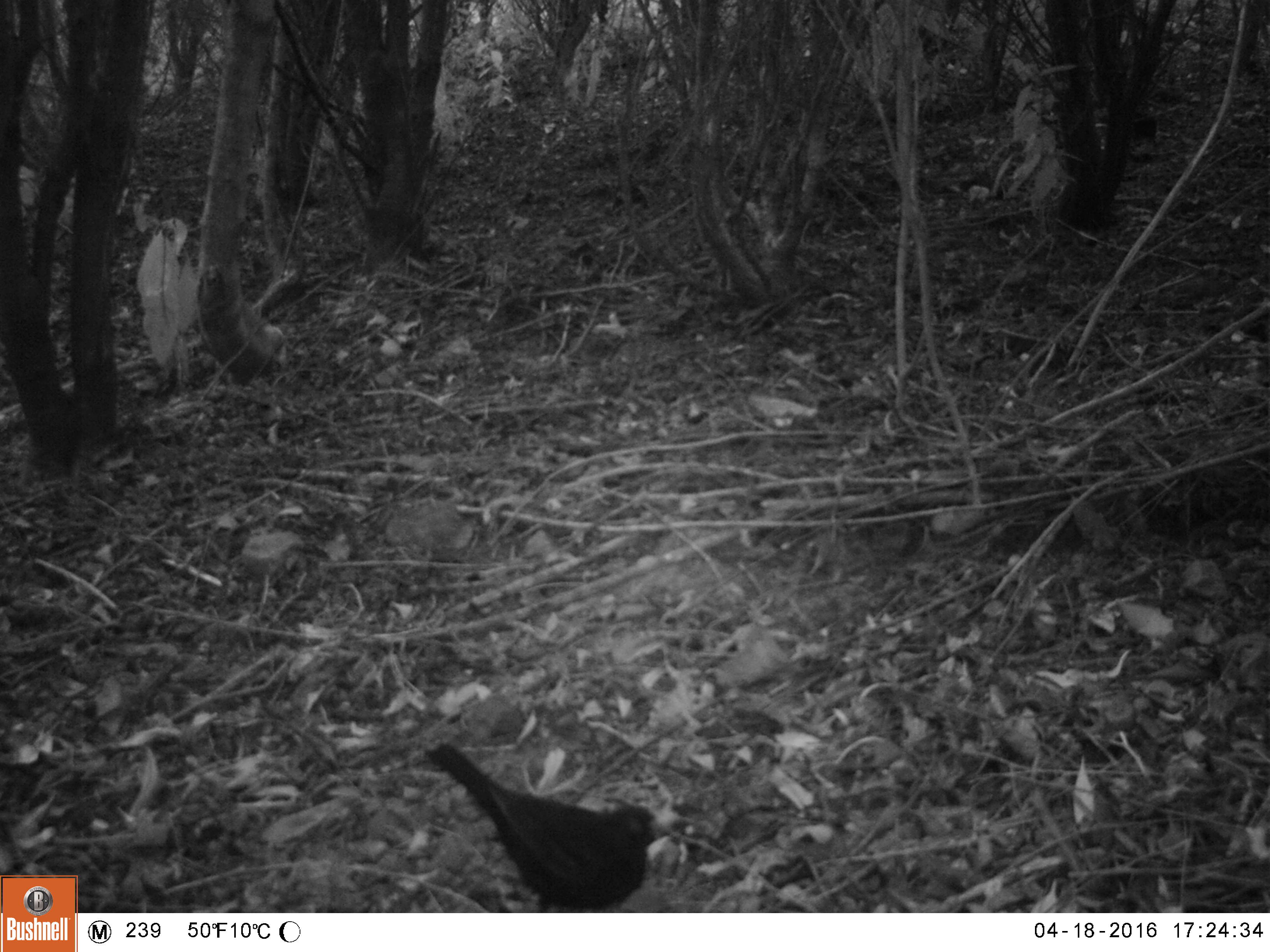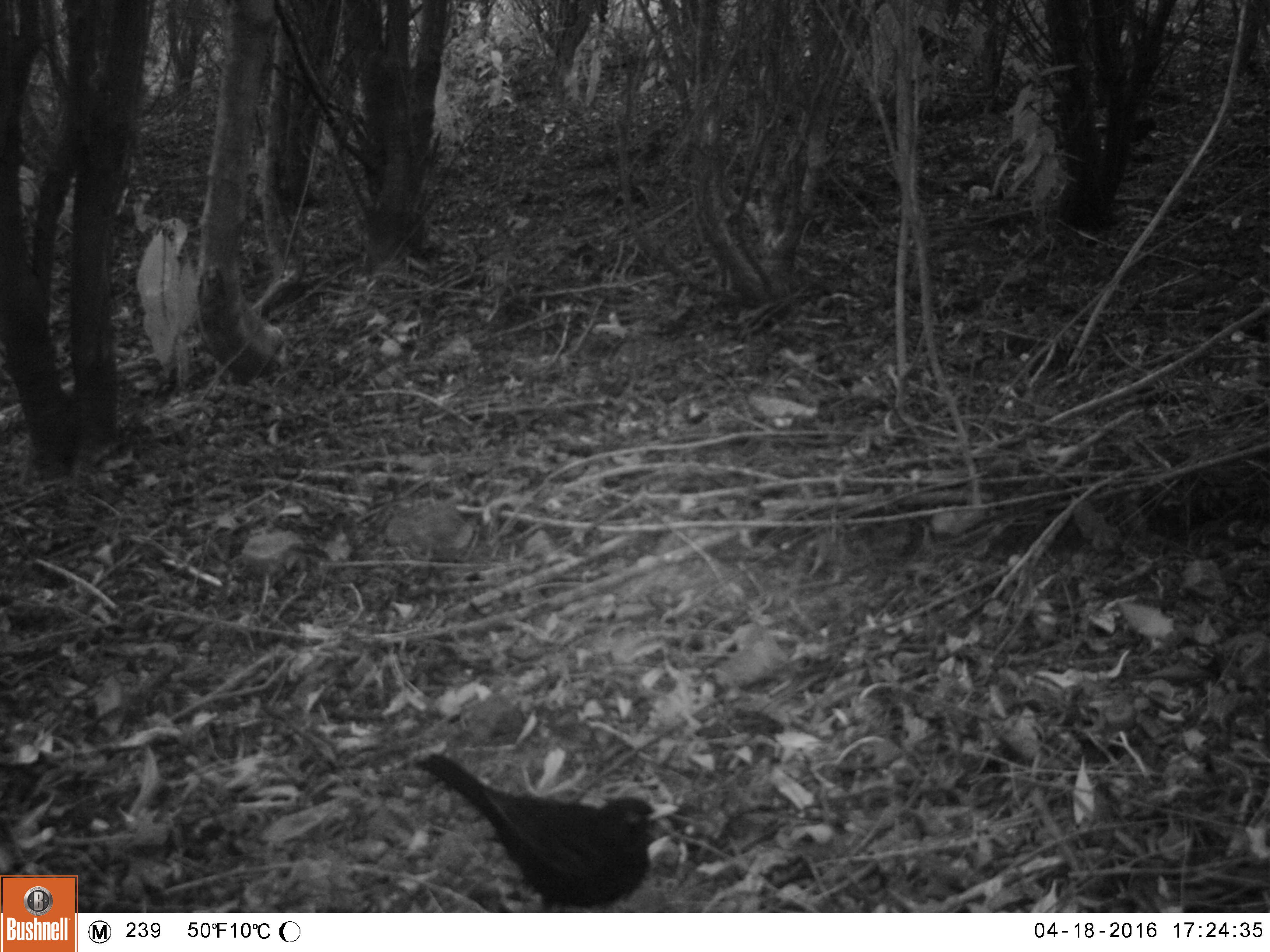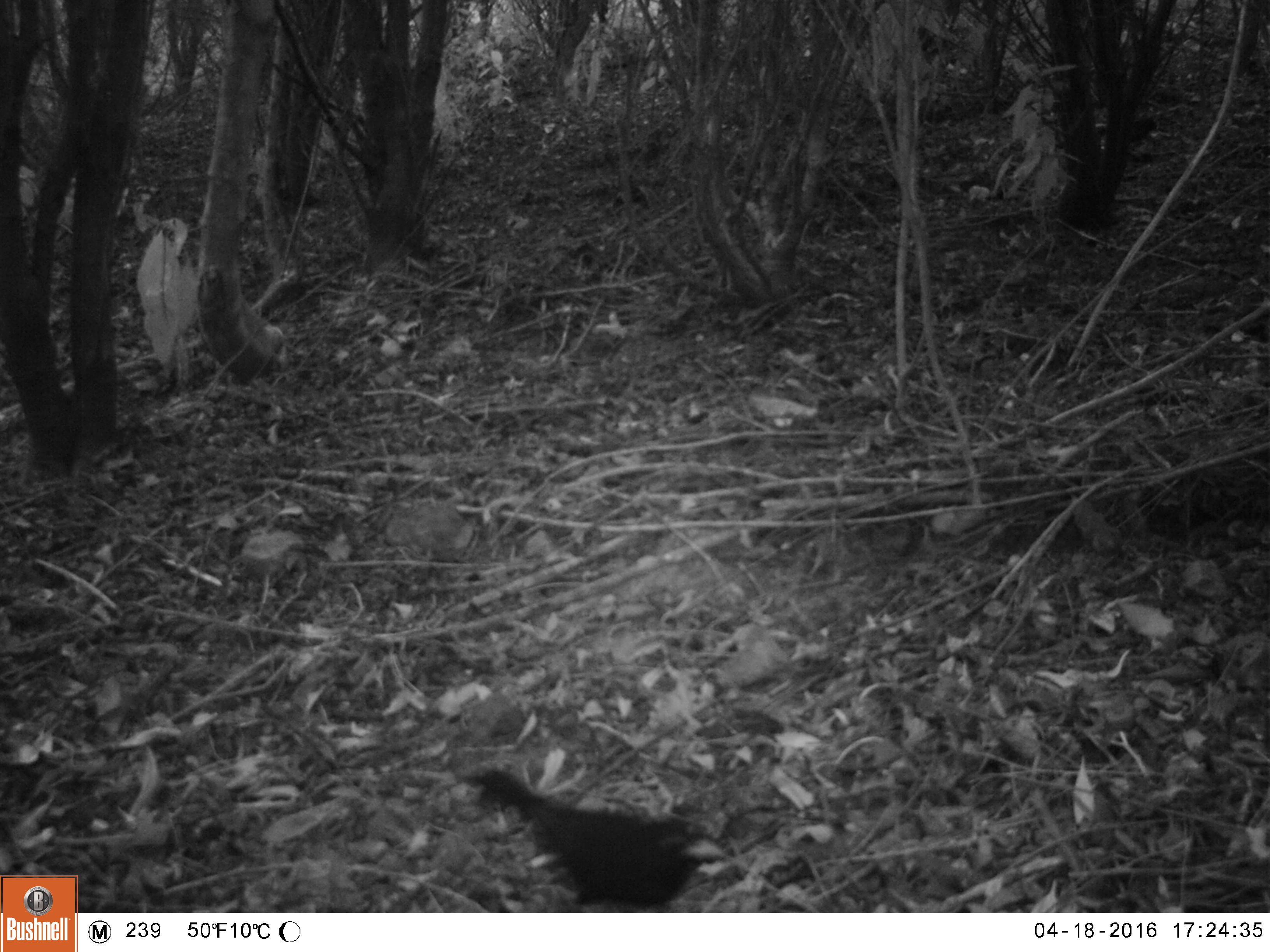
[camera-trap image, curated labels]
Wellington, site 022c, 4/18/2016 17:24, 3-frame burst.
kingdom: Animalia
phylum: Chordata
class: Aves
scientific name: Aves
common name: bird